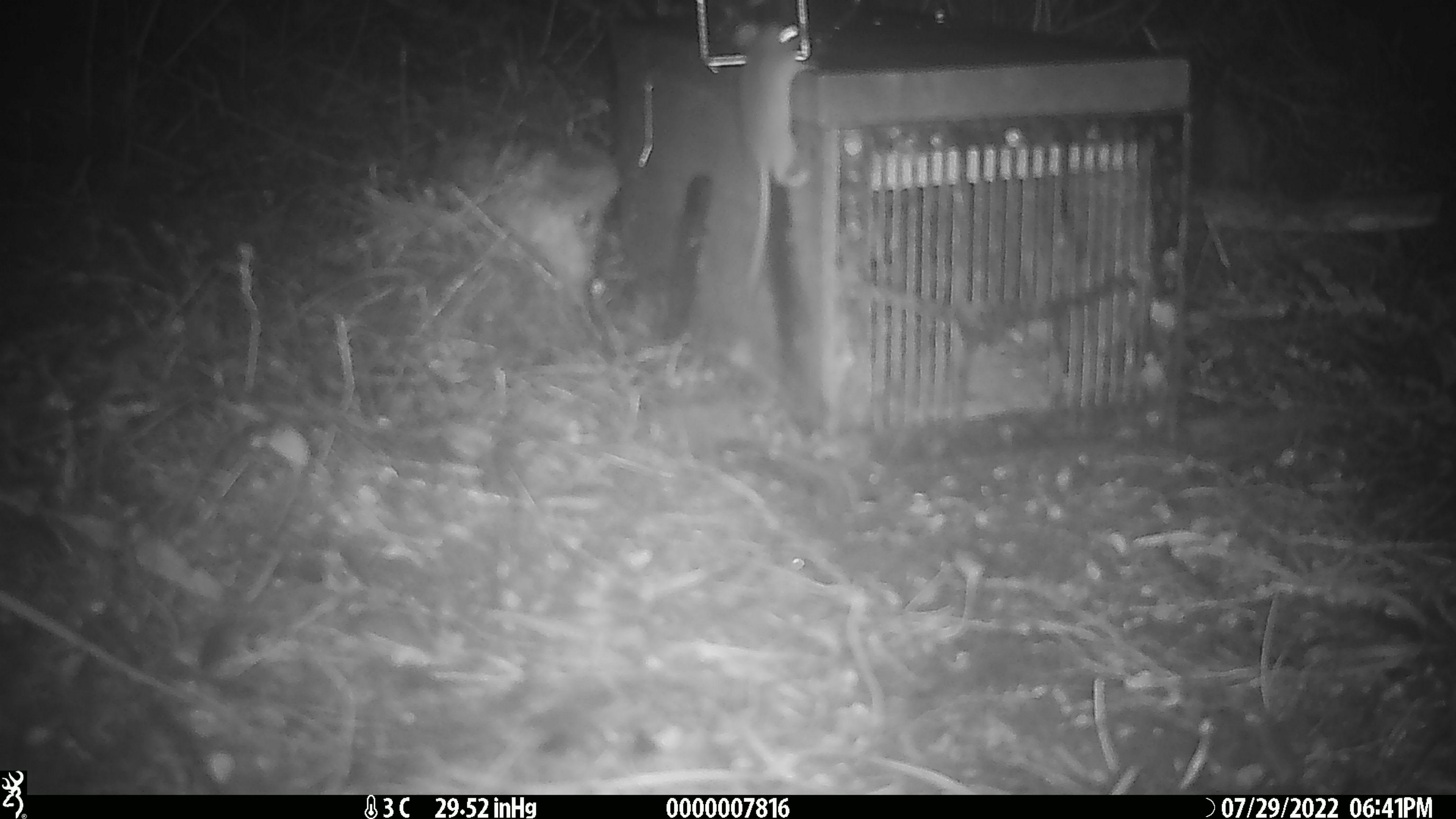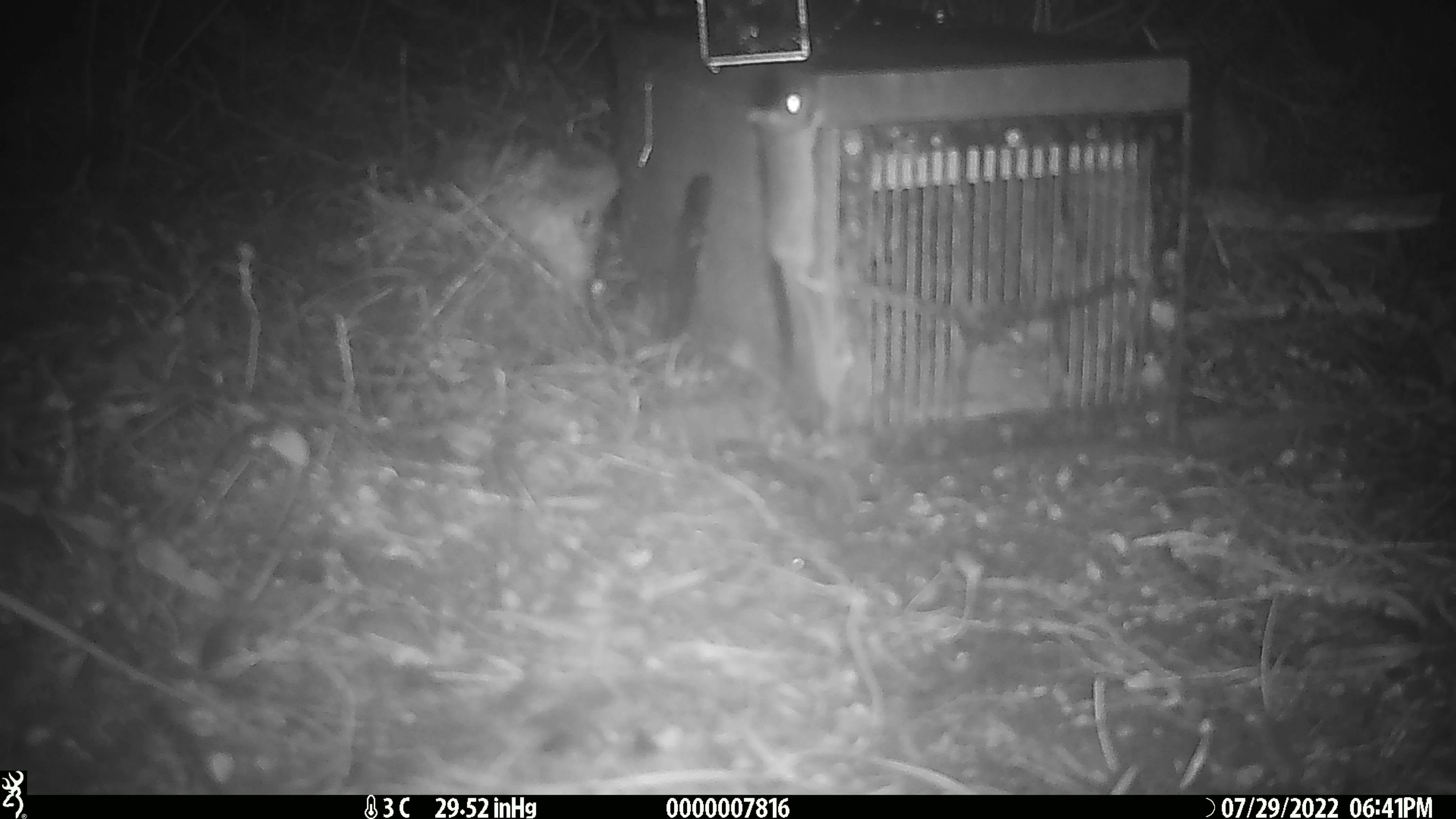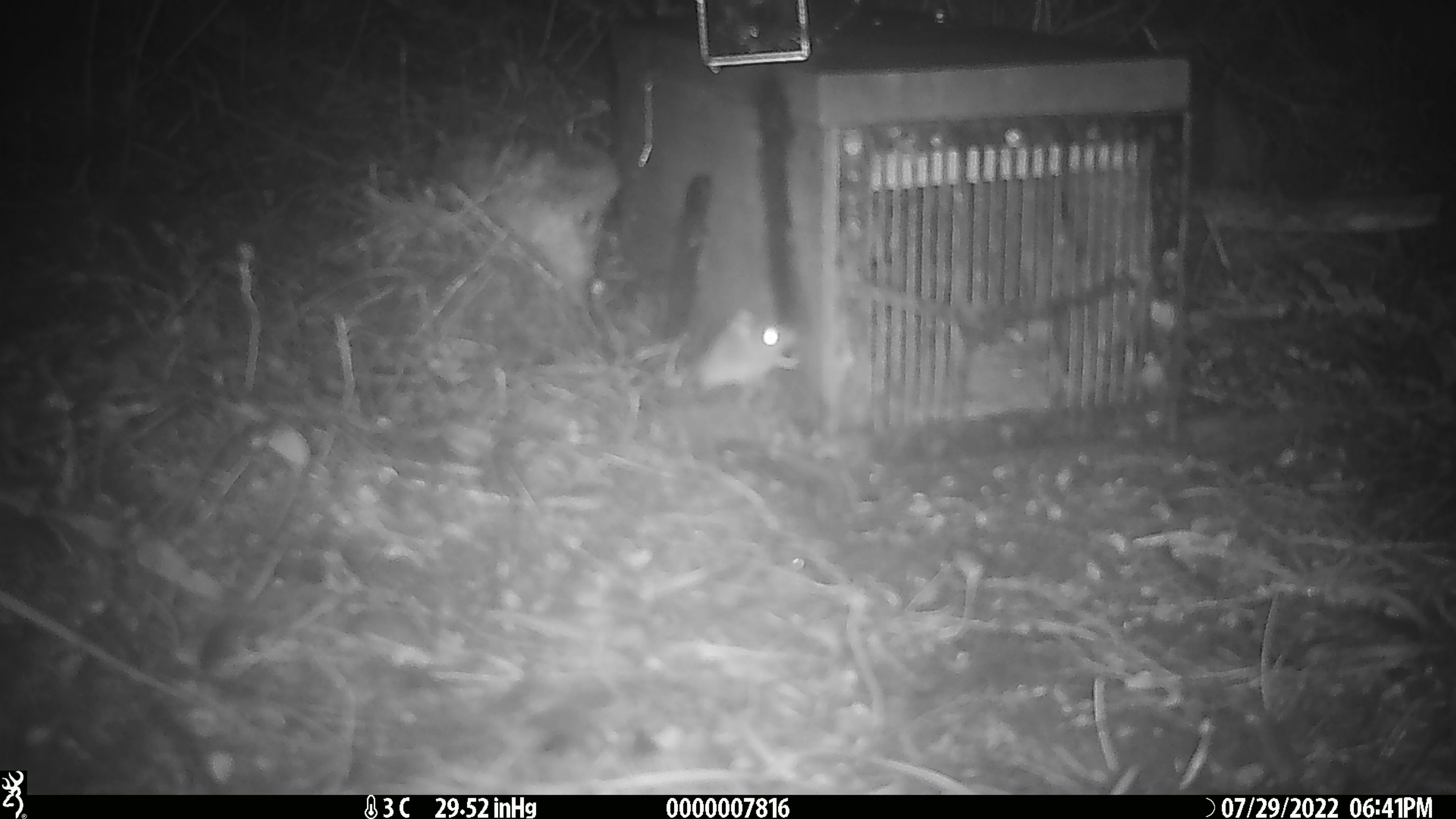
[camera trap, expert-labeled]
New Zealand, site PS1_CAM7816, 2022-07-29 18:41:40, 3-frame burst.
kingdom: Animalia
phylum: Chordata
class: Mammalia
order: Rodentia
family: Muridae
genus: Mus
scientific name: Mus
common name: mouse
Mouse (Mus).